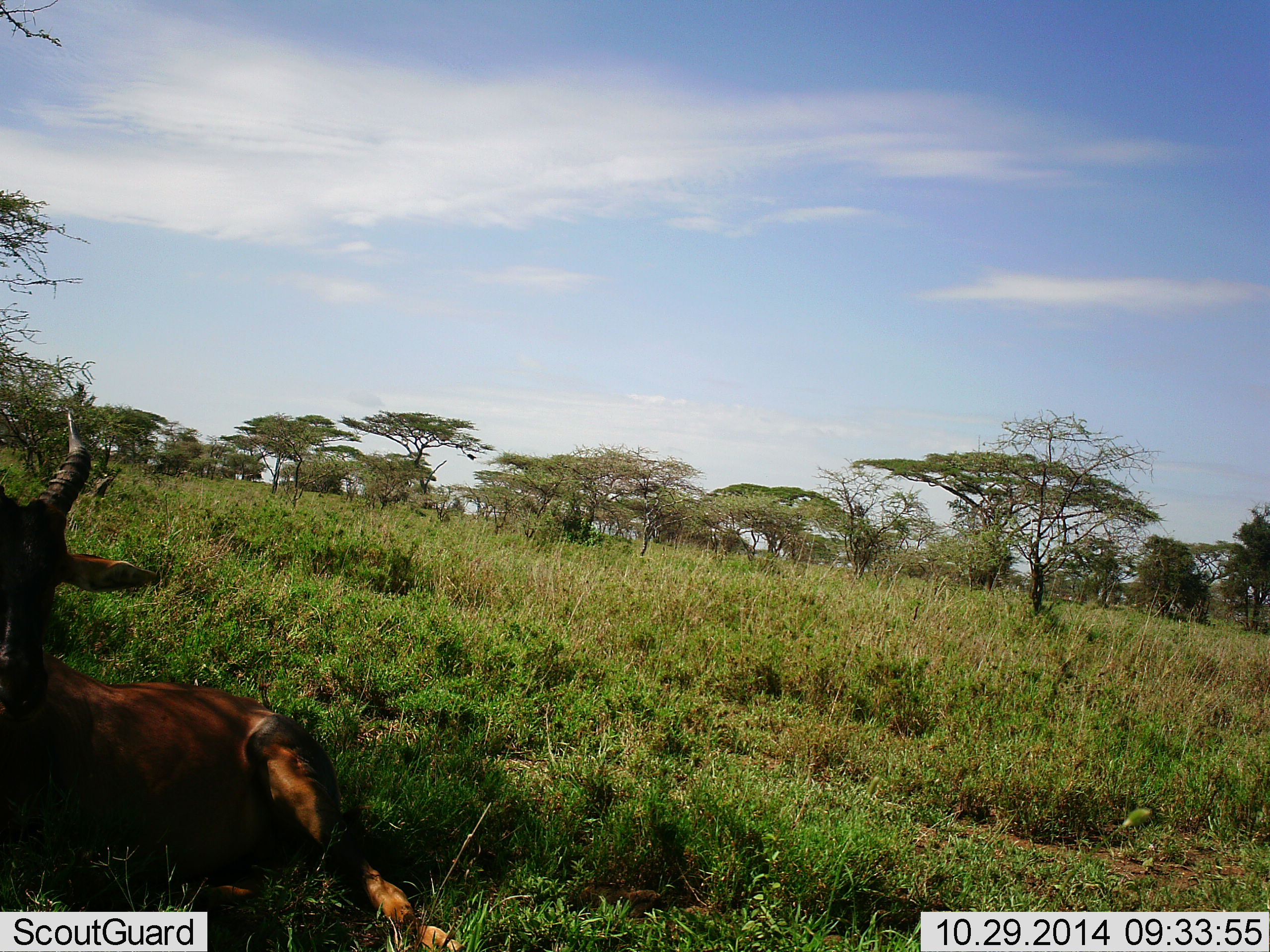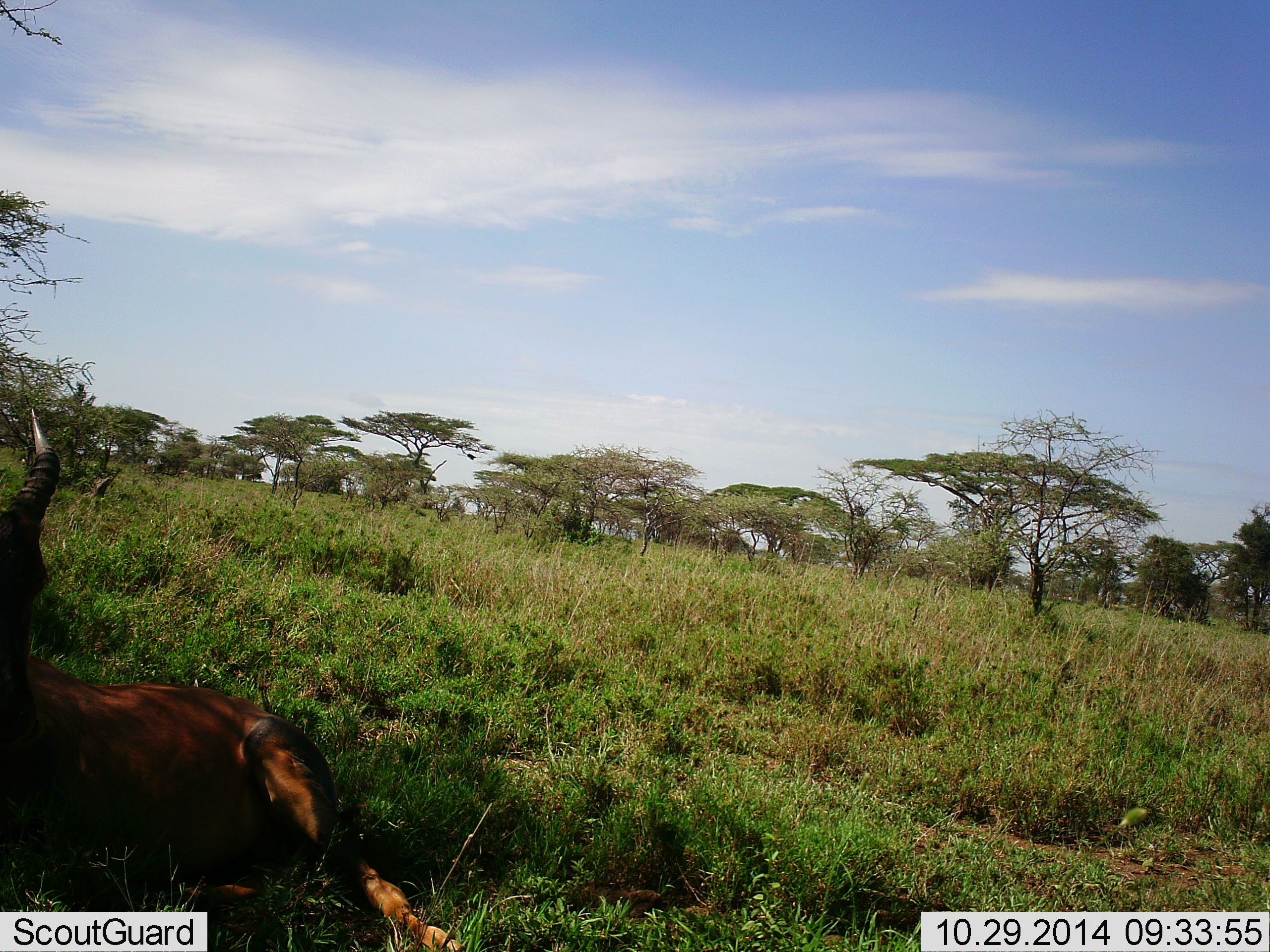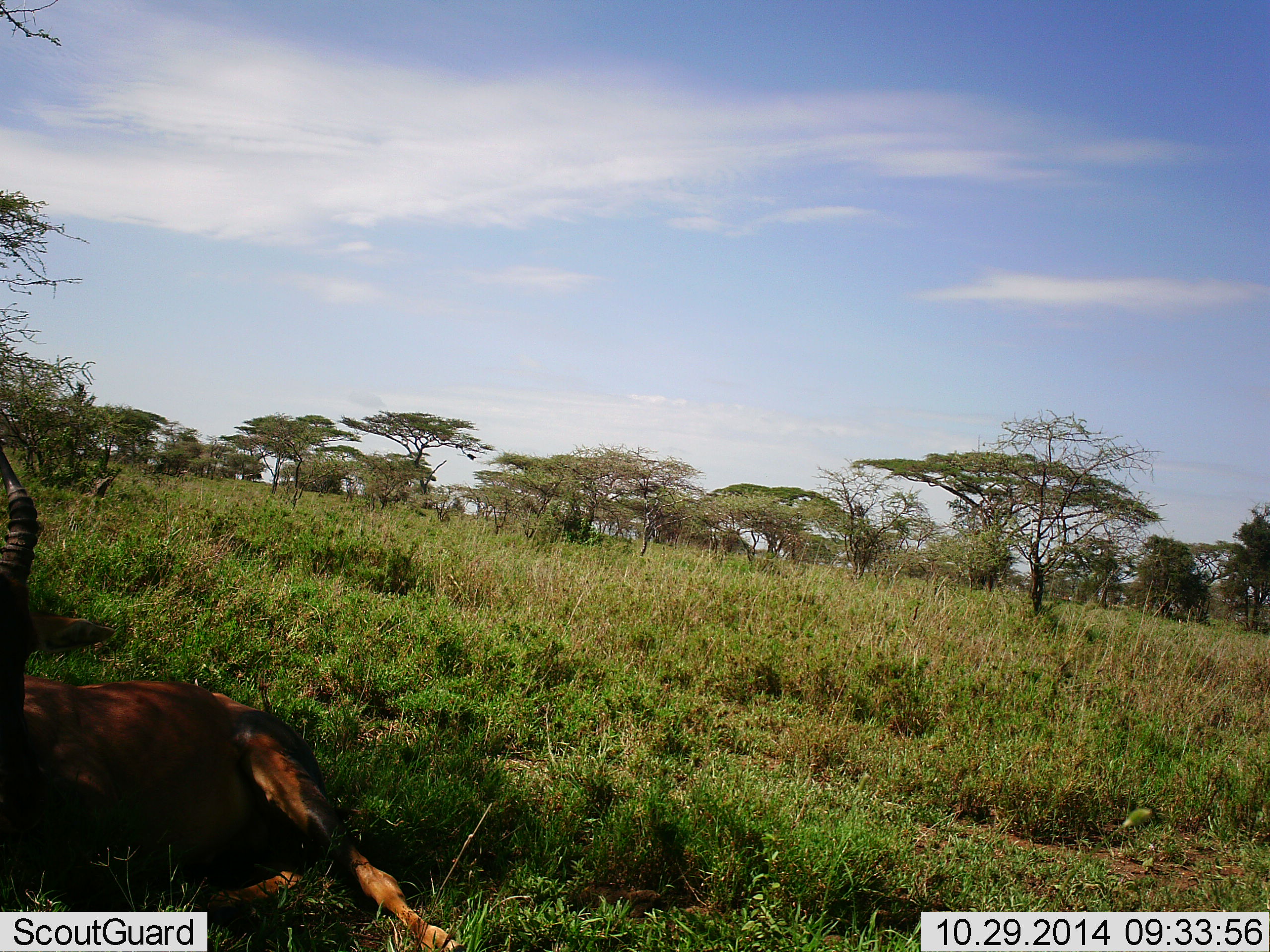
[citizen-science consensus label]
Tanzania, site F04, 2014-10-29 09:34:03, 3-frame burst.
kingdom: Animalia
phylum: Chordata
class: Mammalia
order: Artiodactyla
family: Bovidae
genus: Damaliscus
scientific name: Damaliscus lunatus jimela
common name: topi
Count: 1.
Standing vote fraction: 0%.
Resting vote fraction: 100%.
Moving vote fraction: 0%.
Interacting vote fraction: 0%.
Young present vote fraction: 0%.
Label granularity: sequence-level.